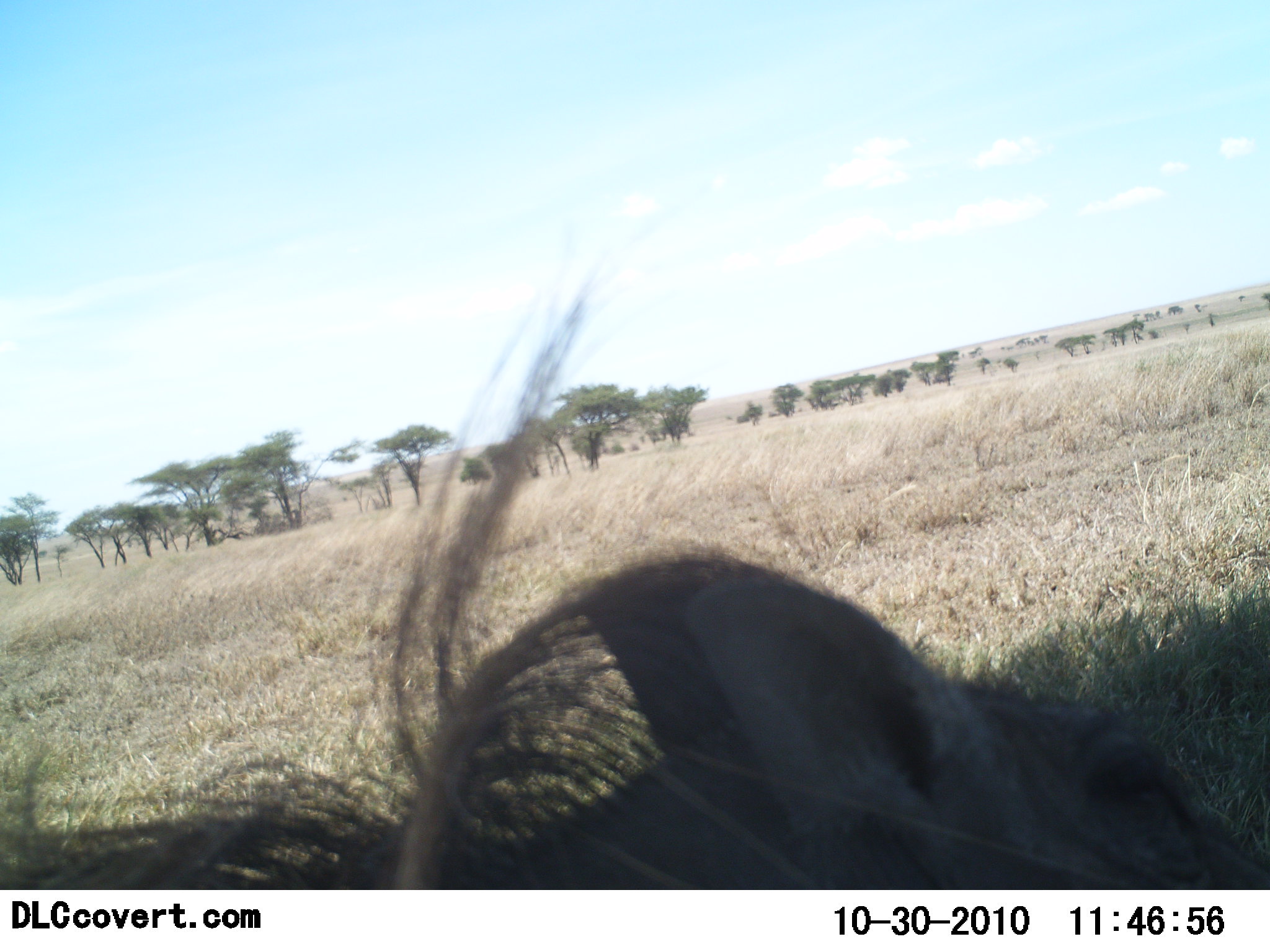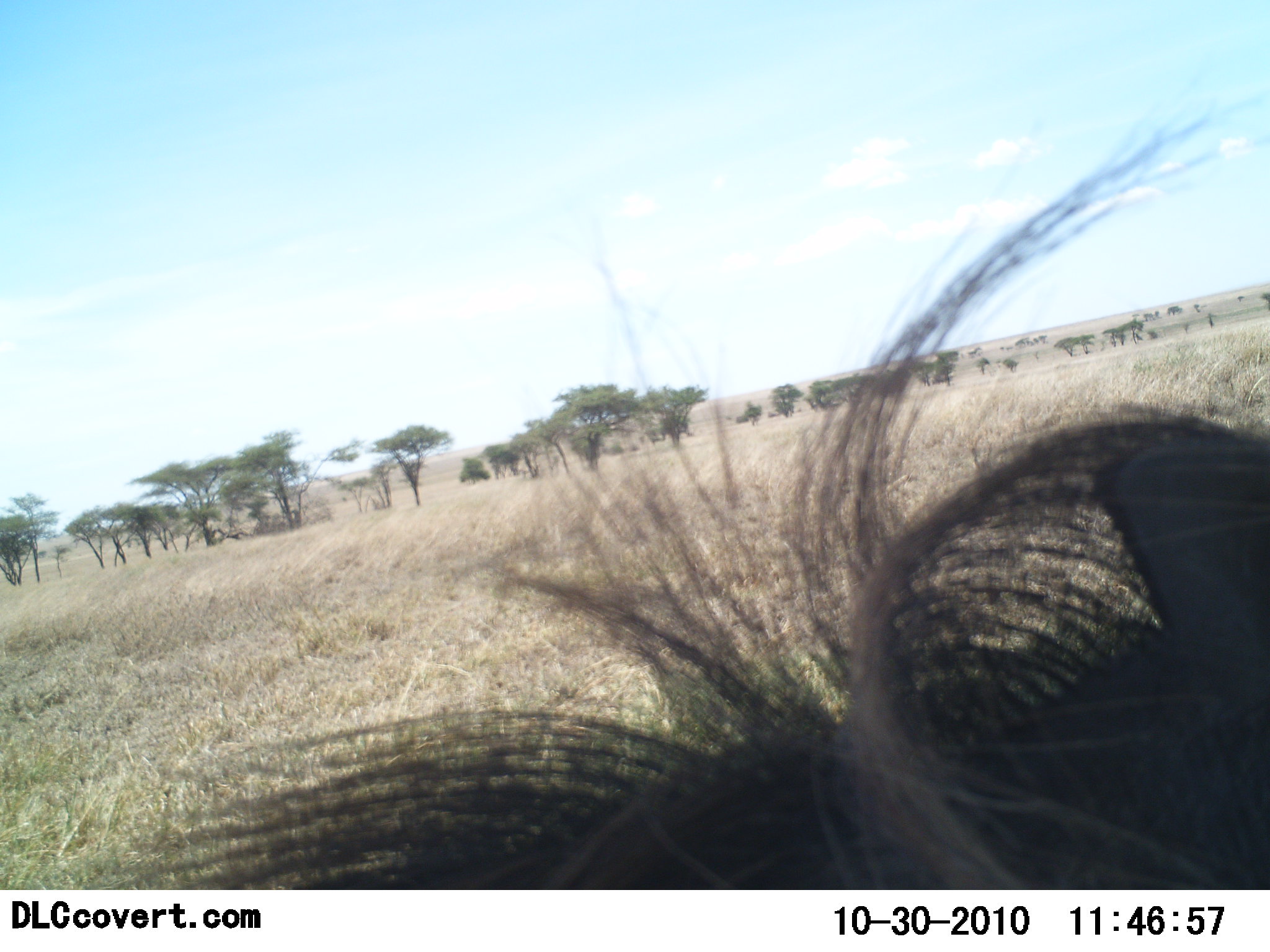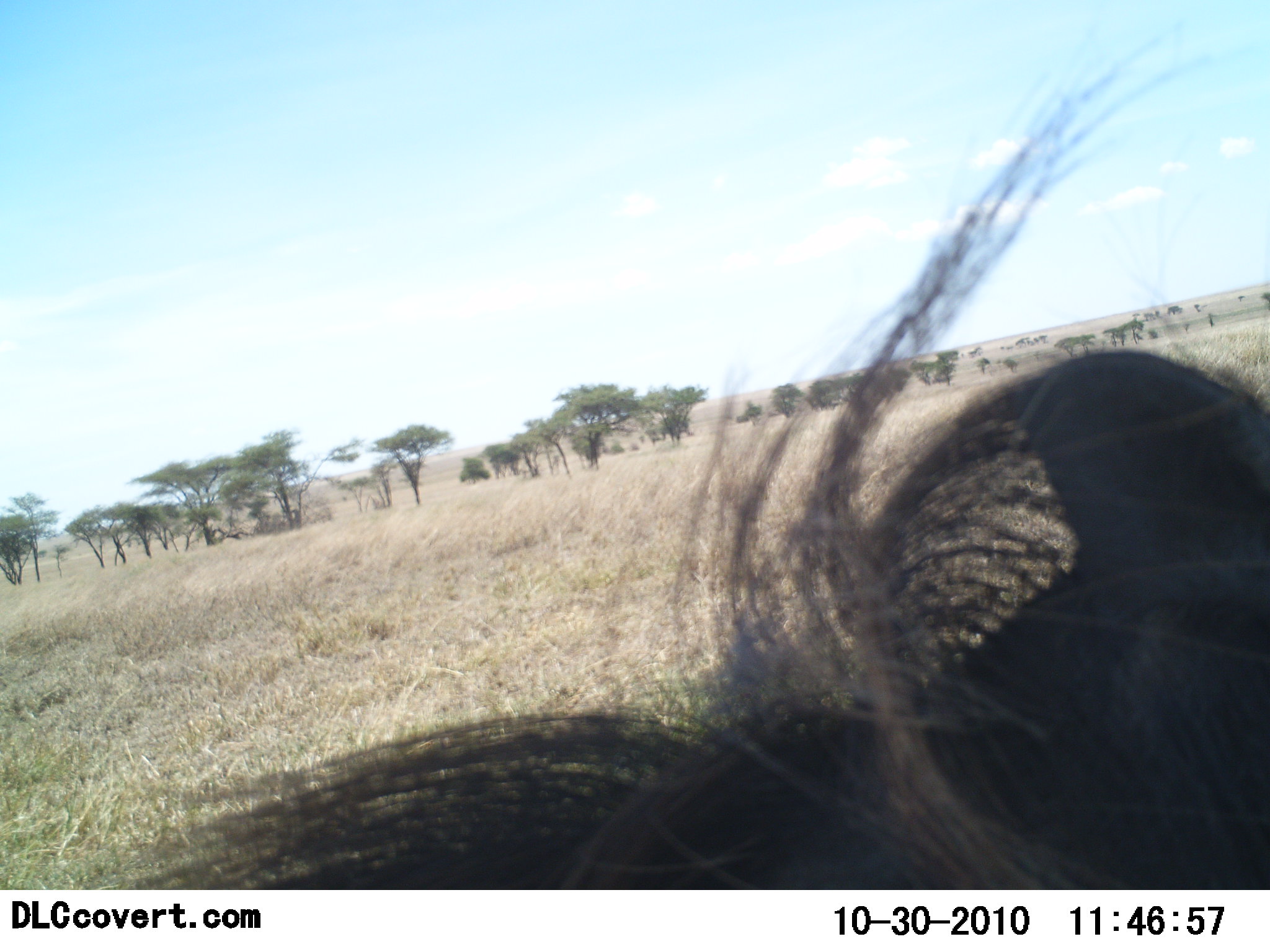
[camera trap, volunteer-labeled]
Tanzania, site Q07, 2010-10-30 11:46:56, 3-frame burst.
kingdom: Animalia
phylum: Chordata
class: Mammalia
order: Artiodactyla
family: Suidae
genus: Phacochoerus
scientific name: Phacochoerus africanus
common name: warthog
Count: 1.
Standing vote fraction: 31%.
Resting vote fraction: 8%.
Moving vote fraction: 54%.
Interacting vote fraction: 8%.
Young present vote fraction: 0%.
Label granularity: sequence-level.